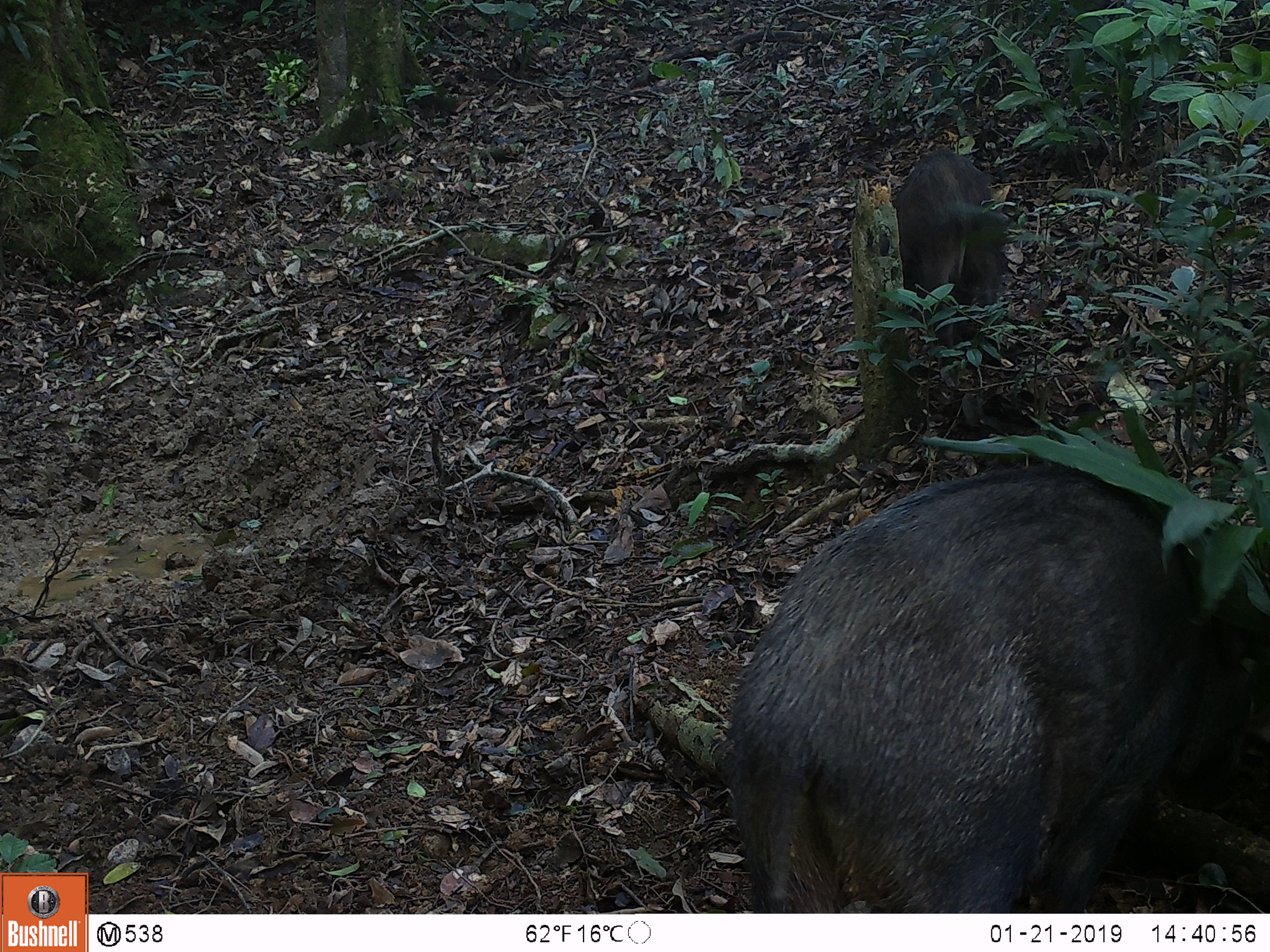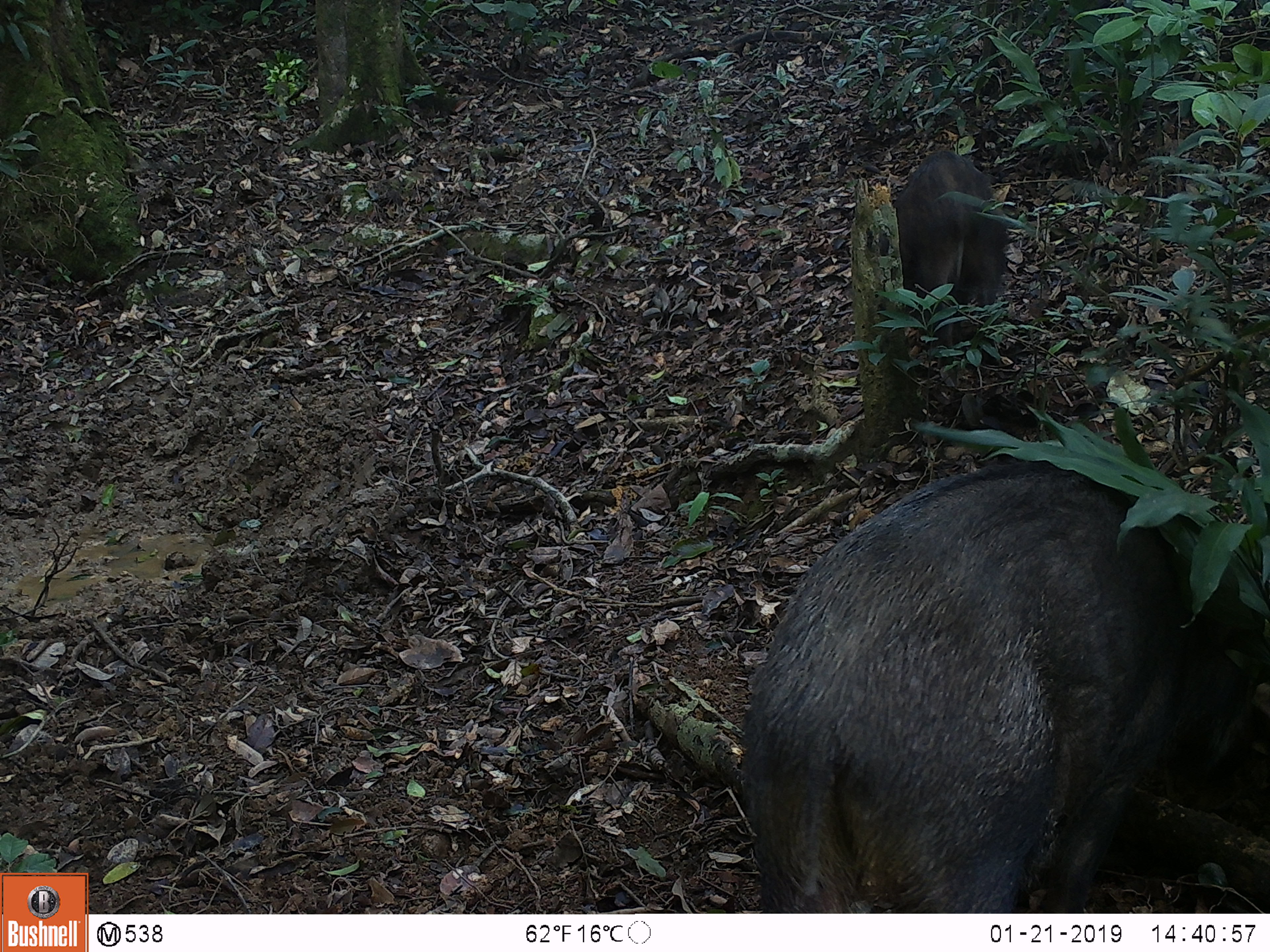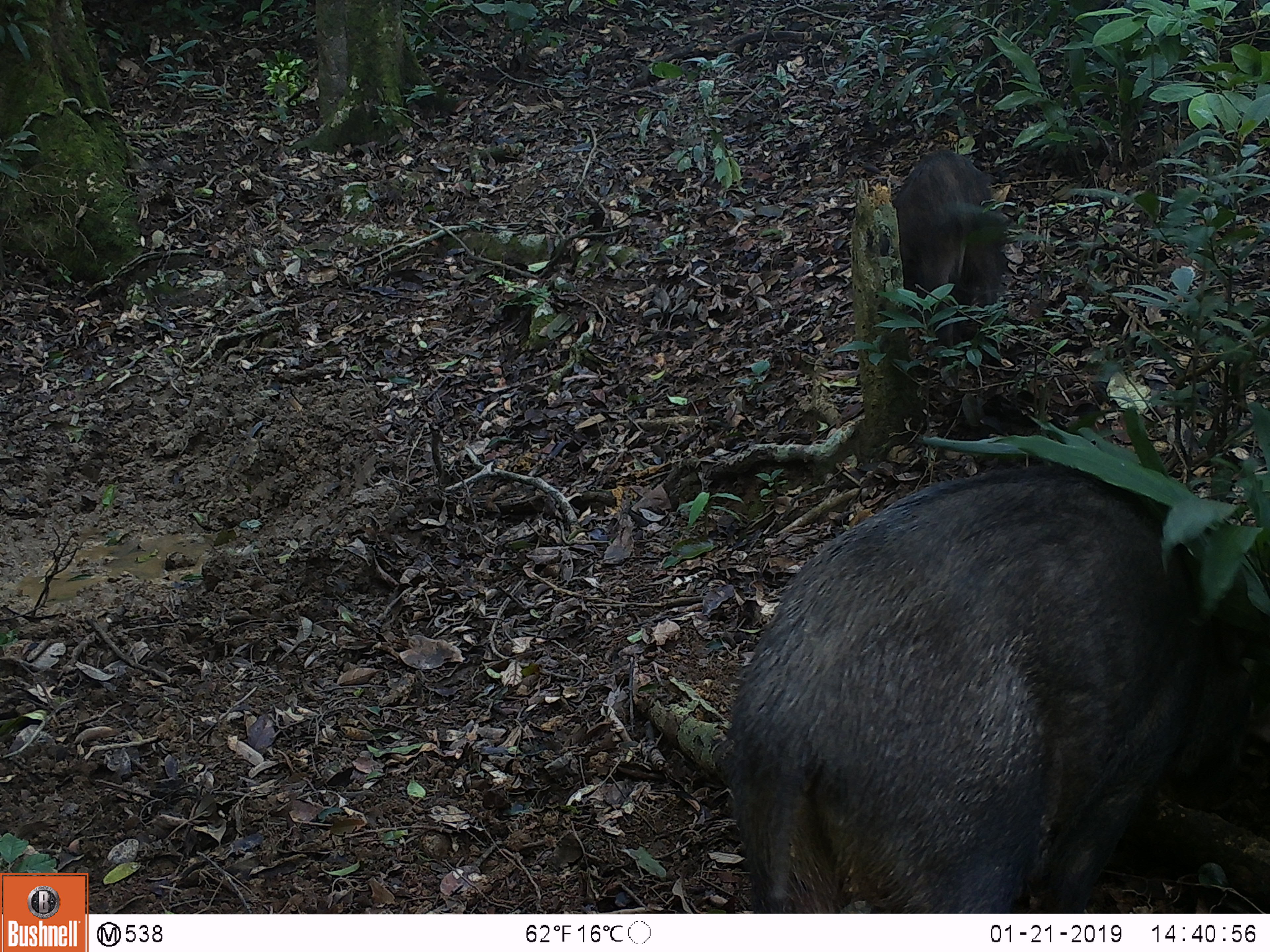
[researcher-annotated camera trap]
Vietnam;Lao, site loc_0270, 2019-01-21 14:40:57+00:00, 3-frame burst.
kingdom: Animalia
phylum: Chordata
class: Aves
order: Galliformes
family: Phasianidae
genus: Gallus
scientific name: Gallus gallus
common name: red junglefowl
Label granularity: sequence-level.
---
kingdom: Animalia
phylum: Chordata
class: Mammalia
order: Artiodactyla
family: Suidae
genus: Sus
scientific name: Sus scrofa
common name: eurasian wild pig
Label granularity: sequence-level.